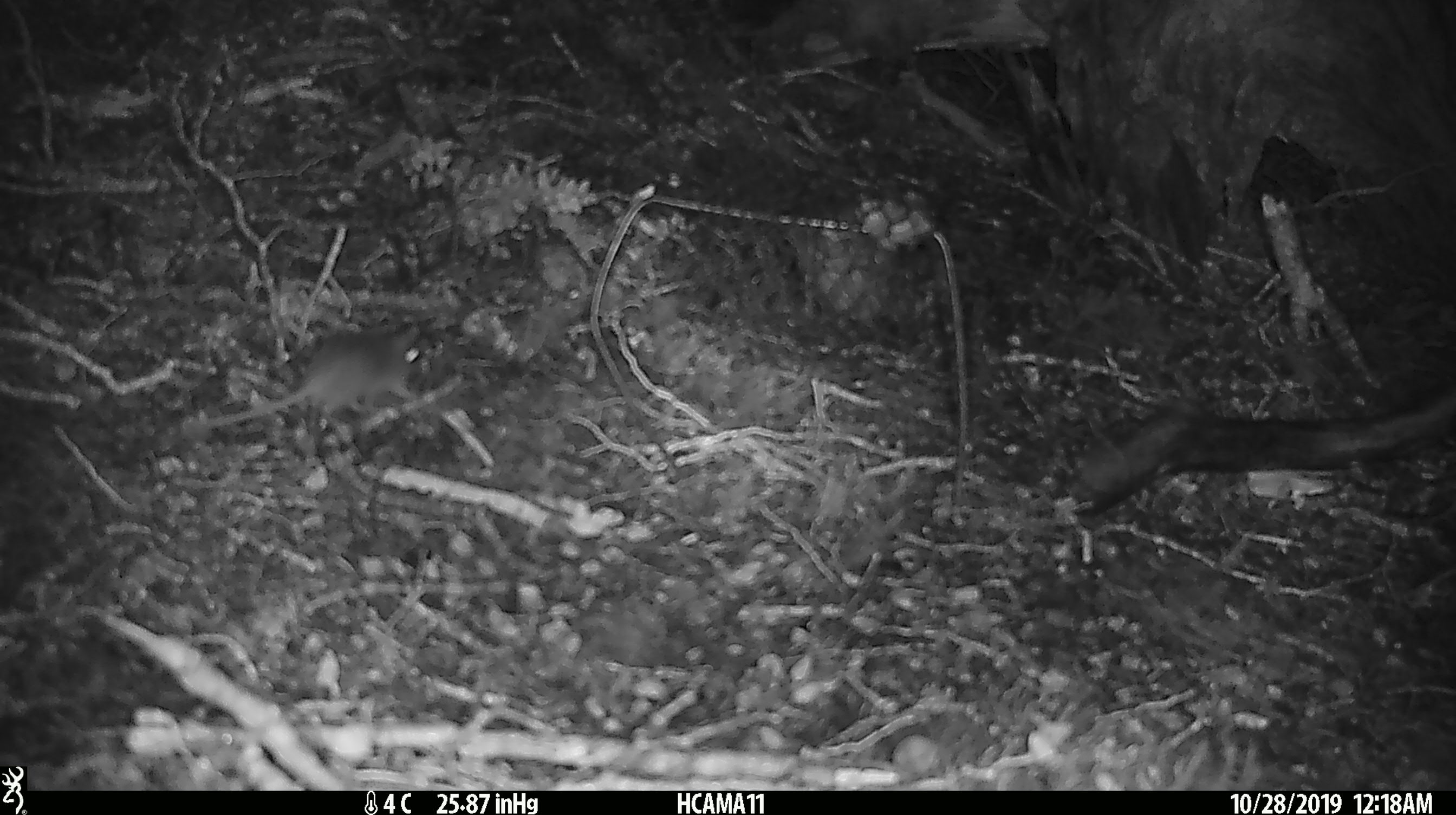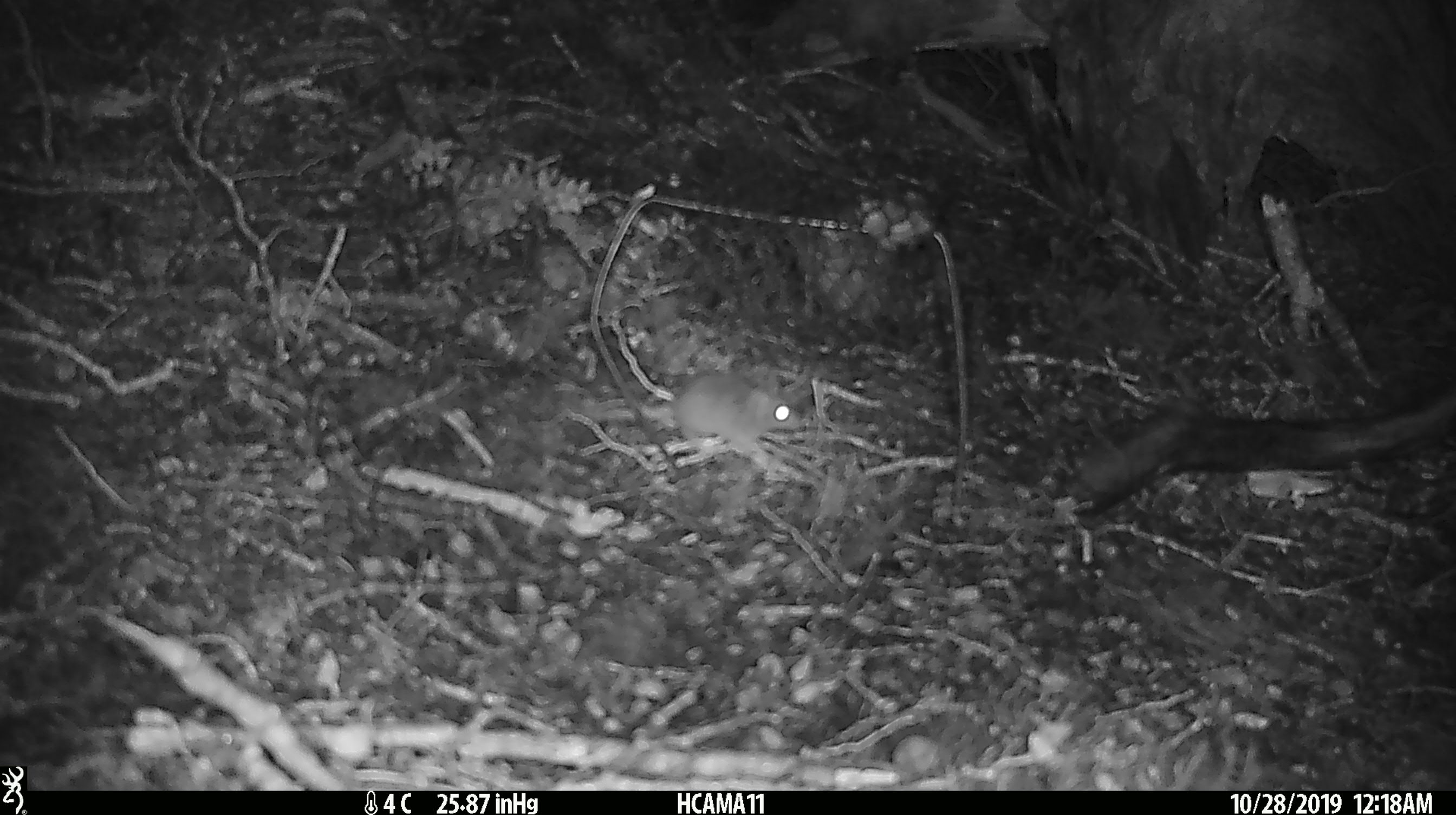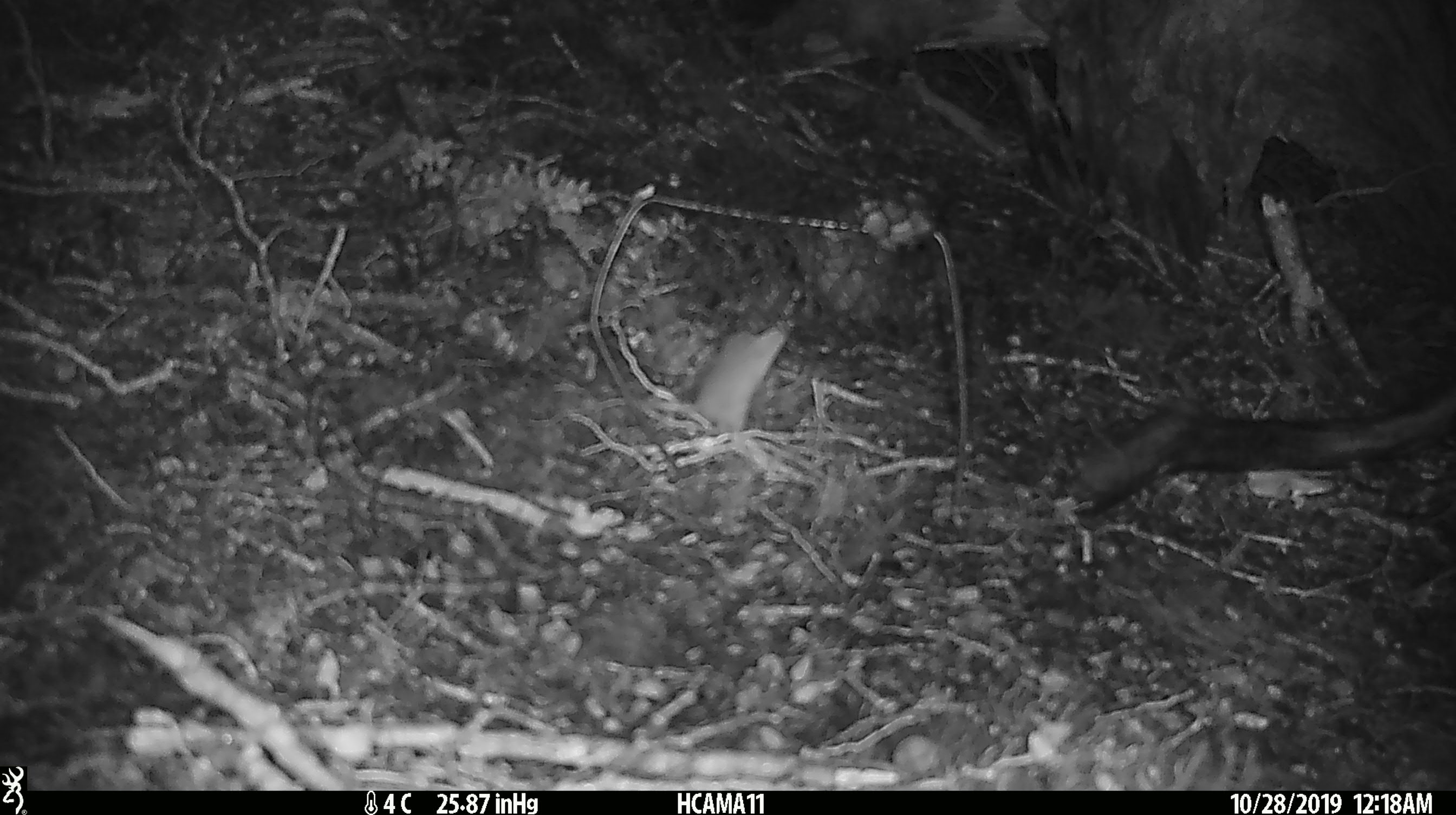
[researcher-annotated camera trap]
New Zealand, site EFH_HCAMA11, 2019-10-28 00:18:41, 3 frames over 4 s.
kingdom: Animalia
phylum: Chordata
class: Mammalia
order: Rodentia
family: Muridae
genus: Mus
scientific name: Mus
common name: mouse